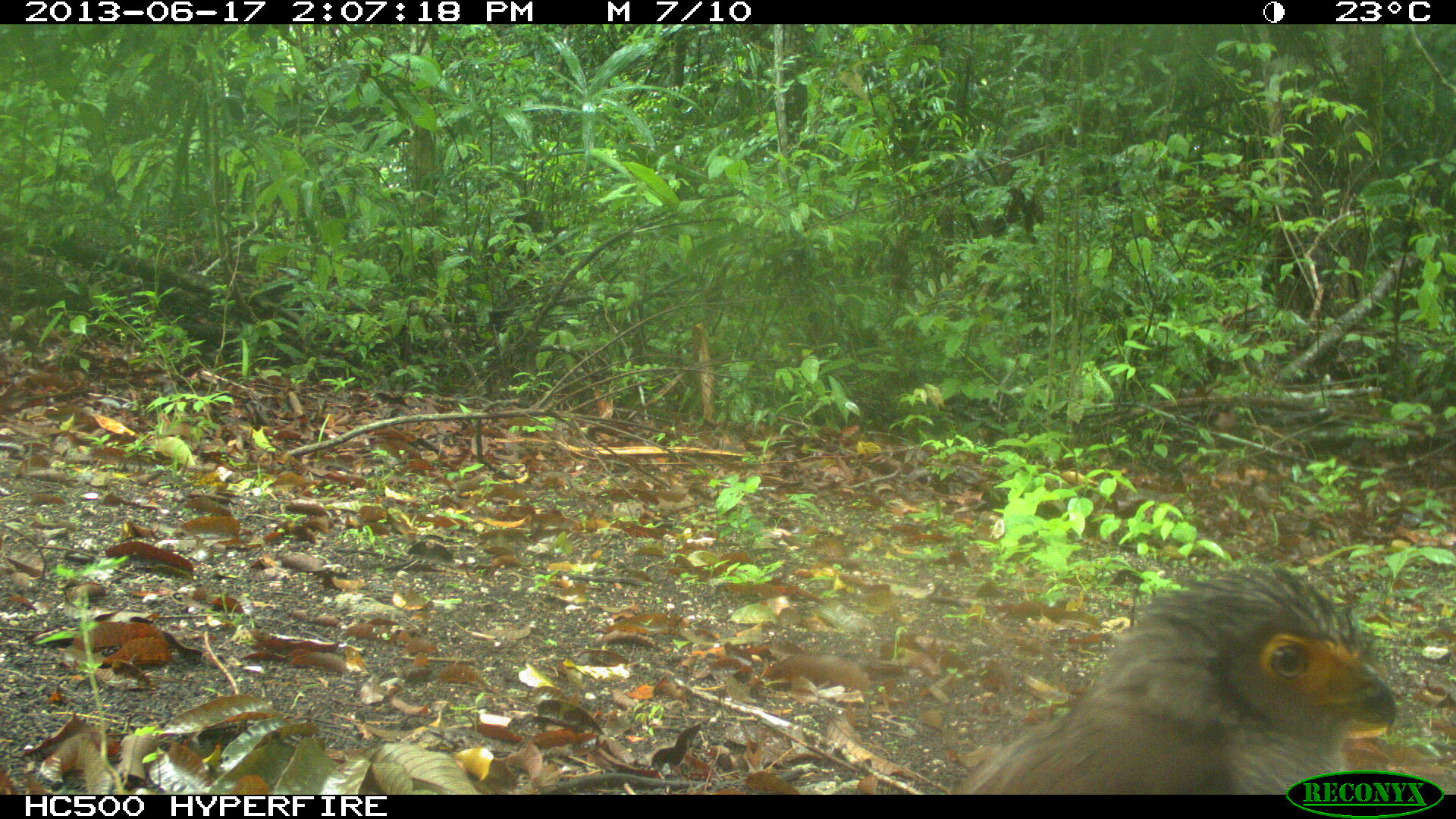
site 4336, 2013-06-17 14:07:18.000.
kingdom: Animalia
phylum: Chordata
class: Aves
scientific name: Aves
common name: birds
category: unknown raptor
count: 1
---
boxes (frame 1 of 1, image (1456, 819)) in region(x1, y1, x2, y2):
unknown raptor: region(956, 564, 1396, 793)